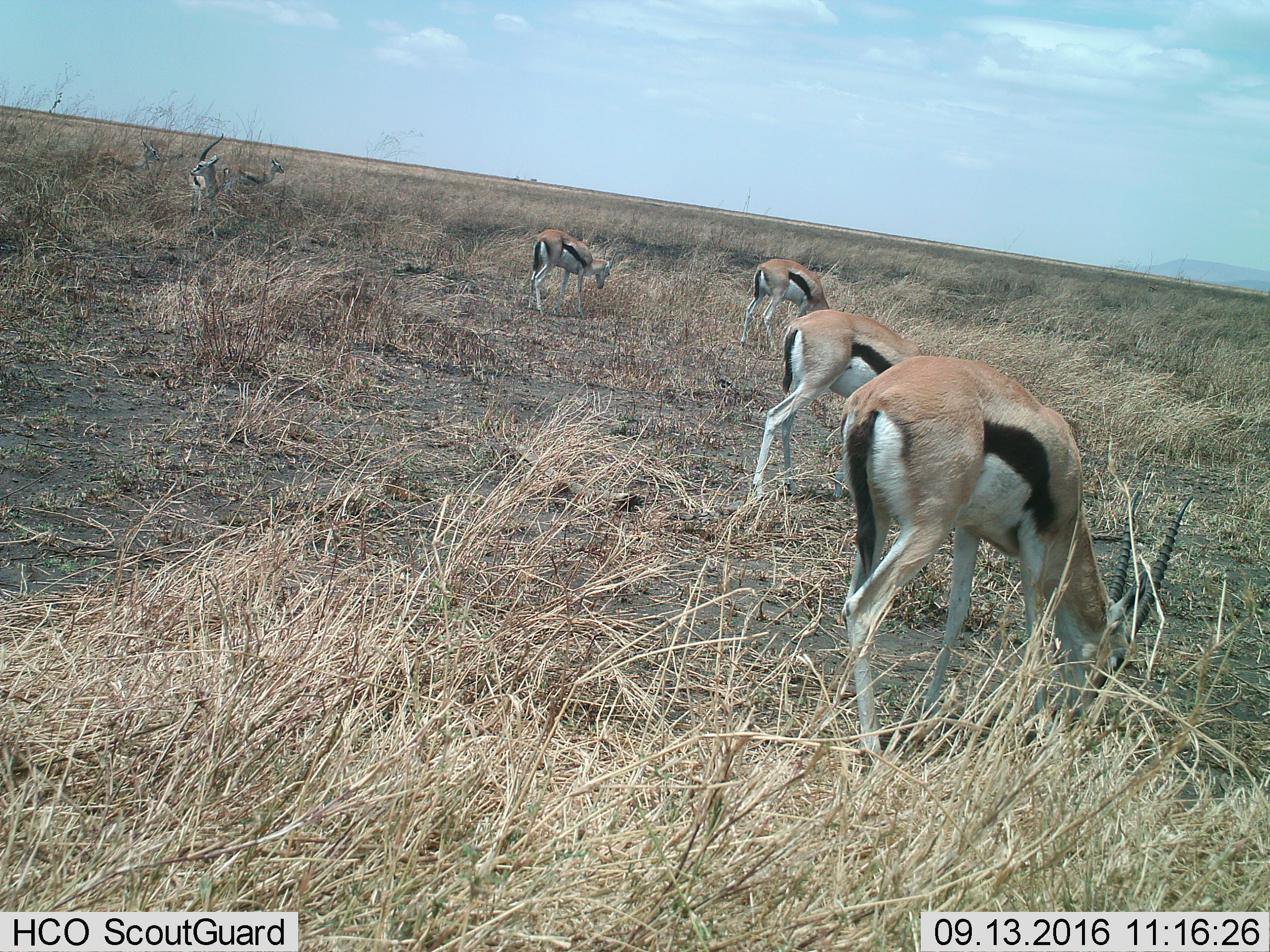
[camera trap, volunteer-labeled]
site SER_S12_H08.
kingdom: Animalia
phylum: Chordata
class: Mammalia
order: Artiodactyla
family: Bovidae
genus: Eudorcas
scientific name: Eudorcas thomsonii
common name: thomson's gazelle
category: gazellethomsons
Gazellethomsons (thomson's gazelle) (Eudorcas thomsonii), count 7. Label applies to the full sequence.